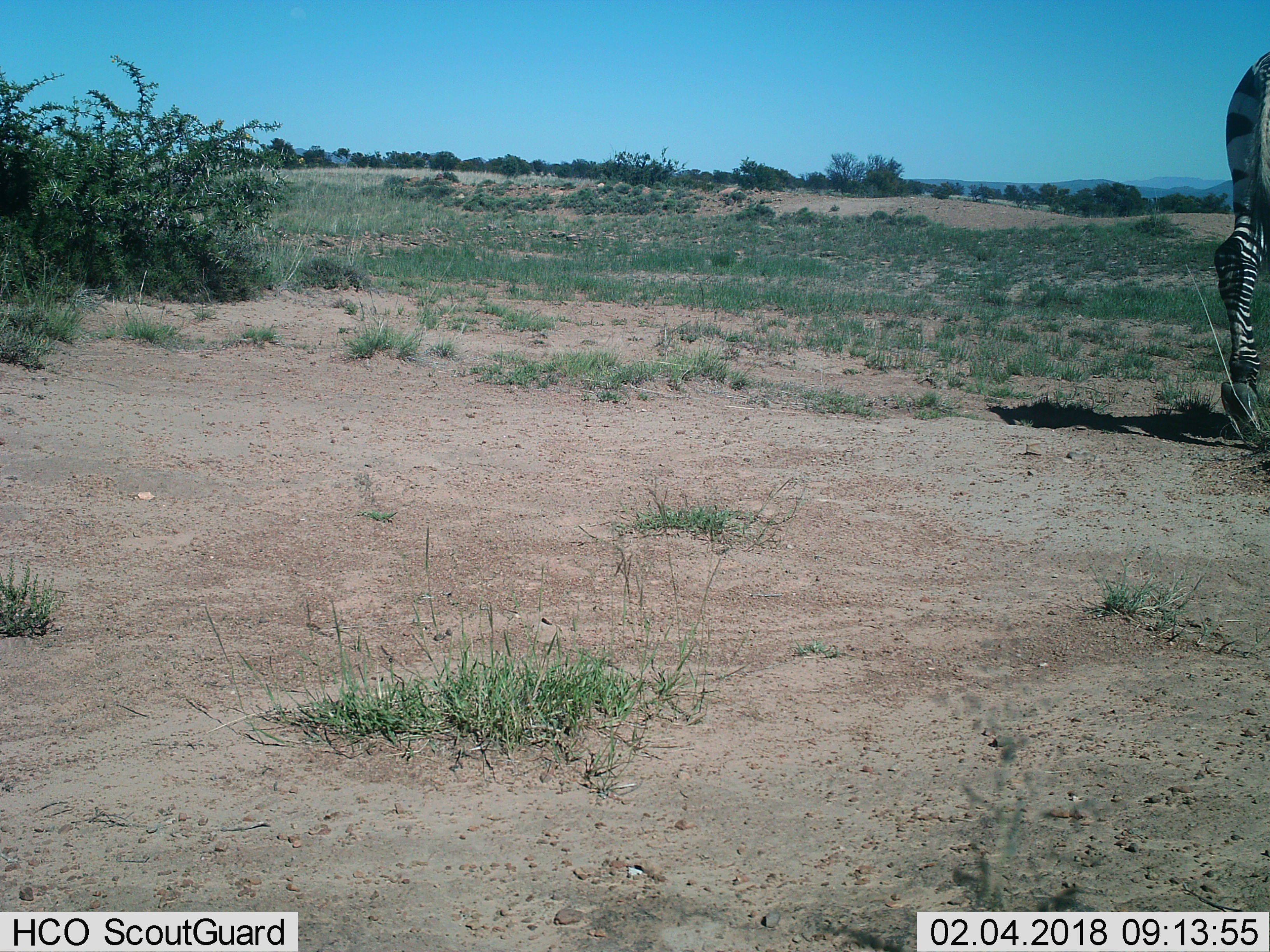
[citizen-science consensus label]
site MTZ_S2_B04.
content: unidentified animal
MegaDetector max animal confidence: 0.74